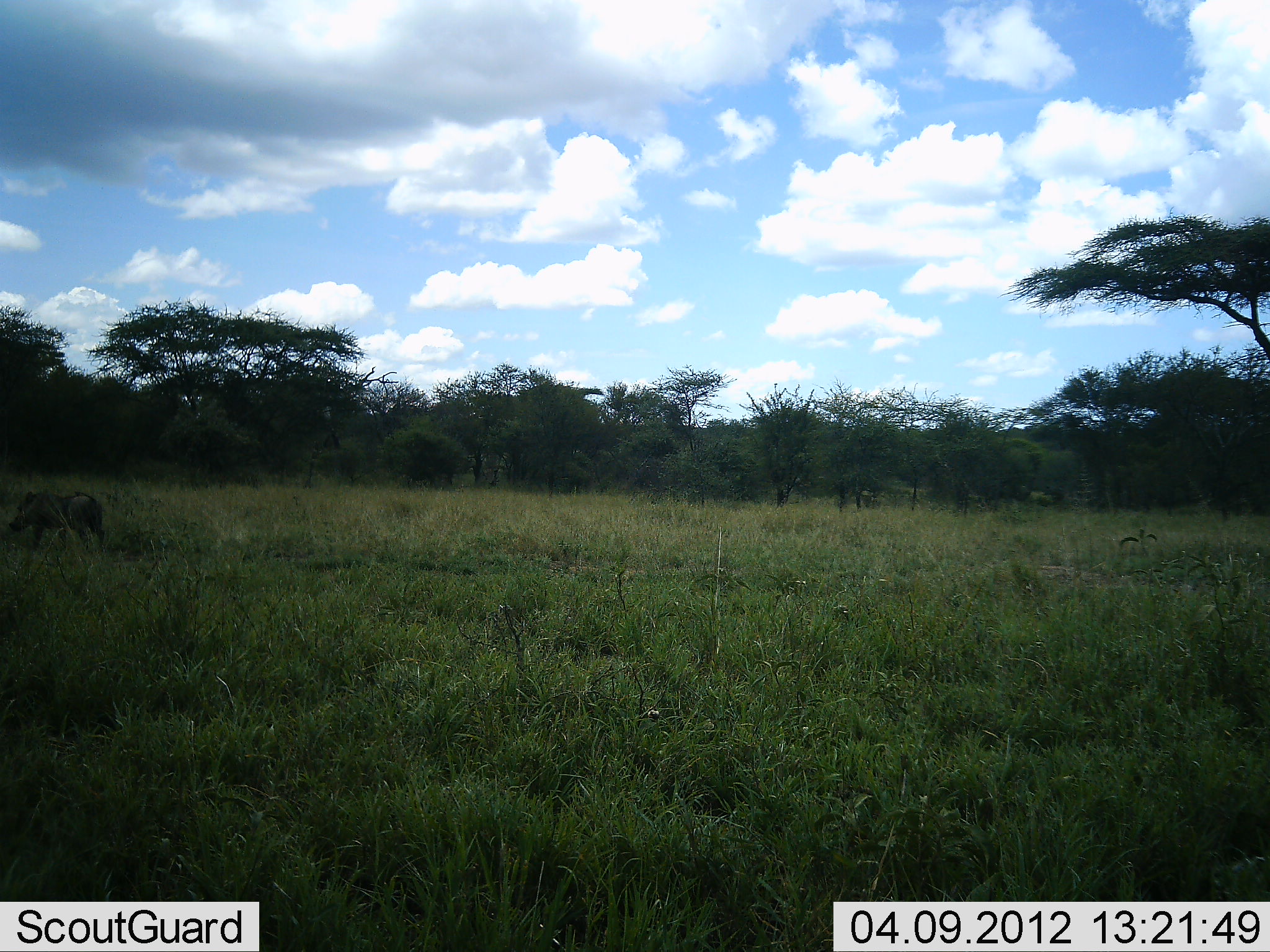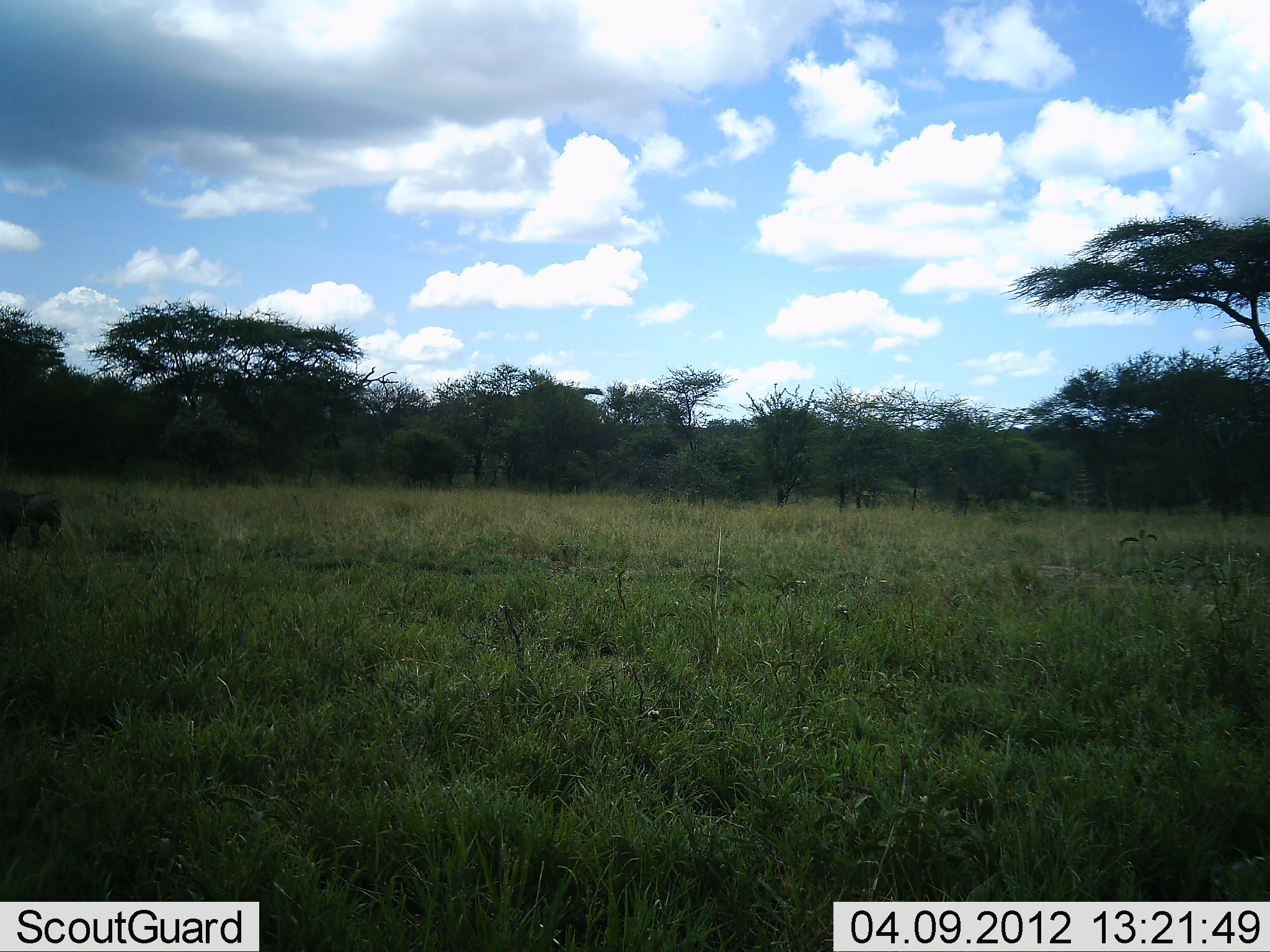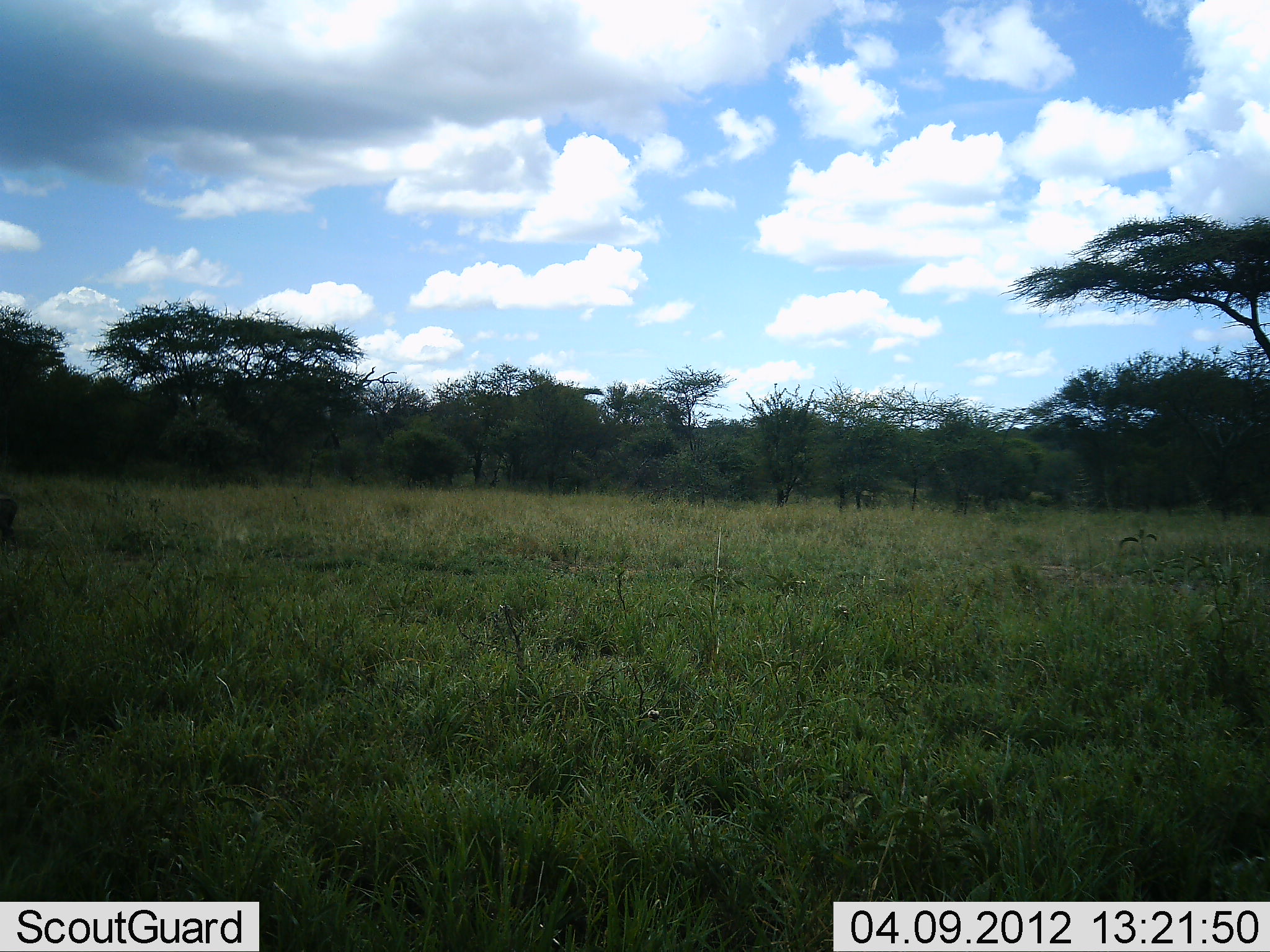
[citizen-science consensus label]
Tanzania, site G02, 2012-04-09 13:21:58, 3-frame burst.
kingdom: Animalia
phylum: Chordata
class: Mammalia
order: Artiodactyla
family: Suidae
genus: Phacochoerus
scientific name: Phacochoerus africanus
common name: warthog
Warthog (Phacochoerus africanus), count 1. Behavior (volunteer vote fractions): standing 0%, resting 0%, moving 100%, interacting 0%. Young present (vote fraction): 0%. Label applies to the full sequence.